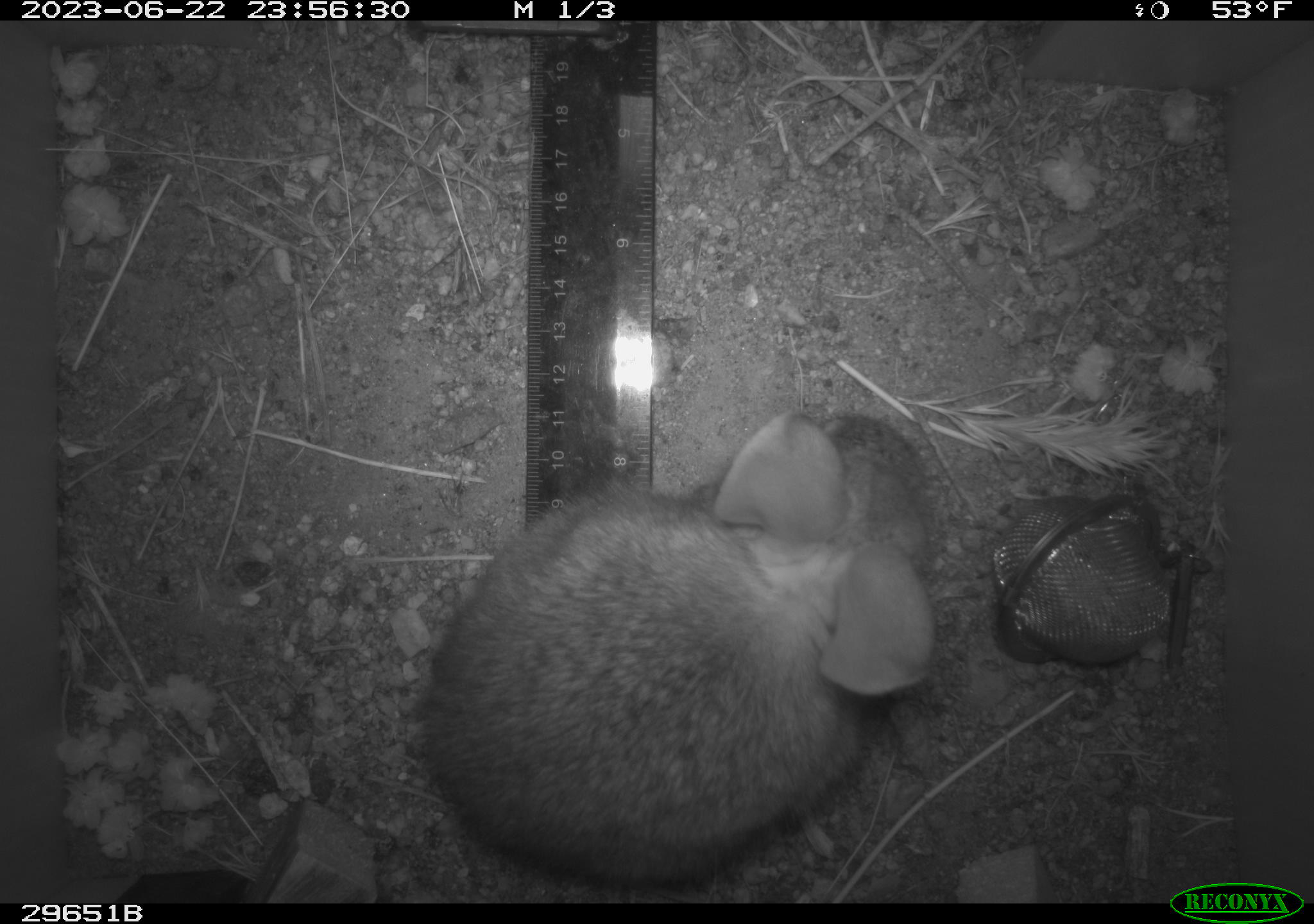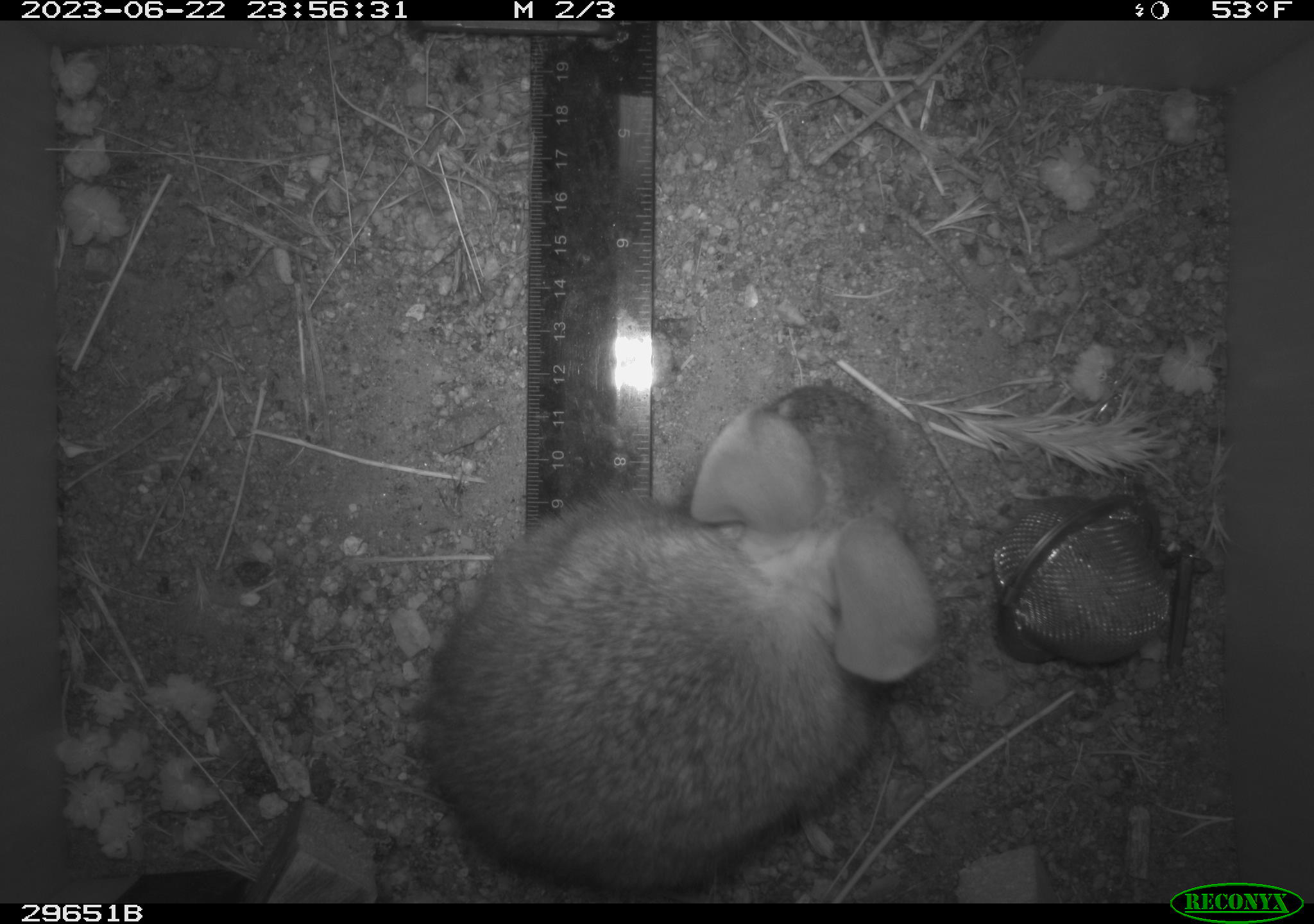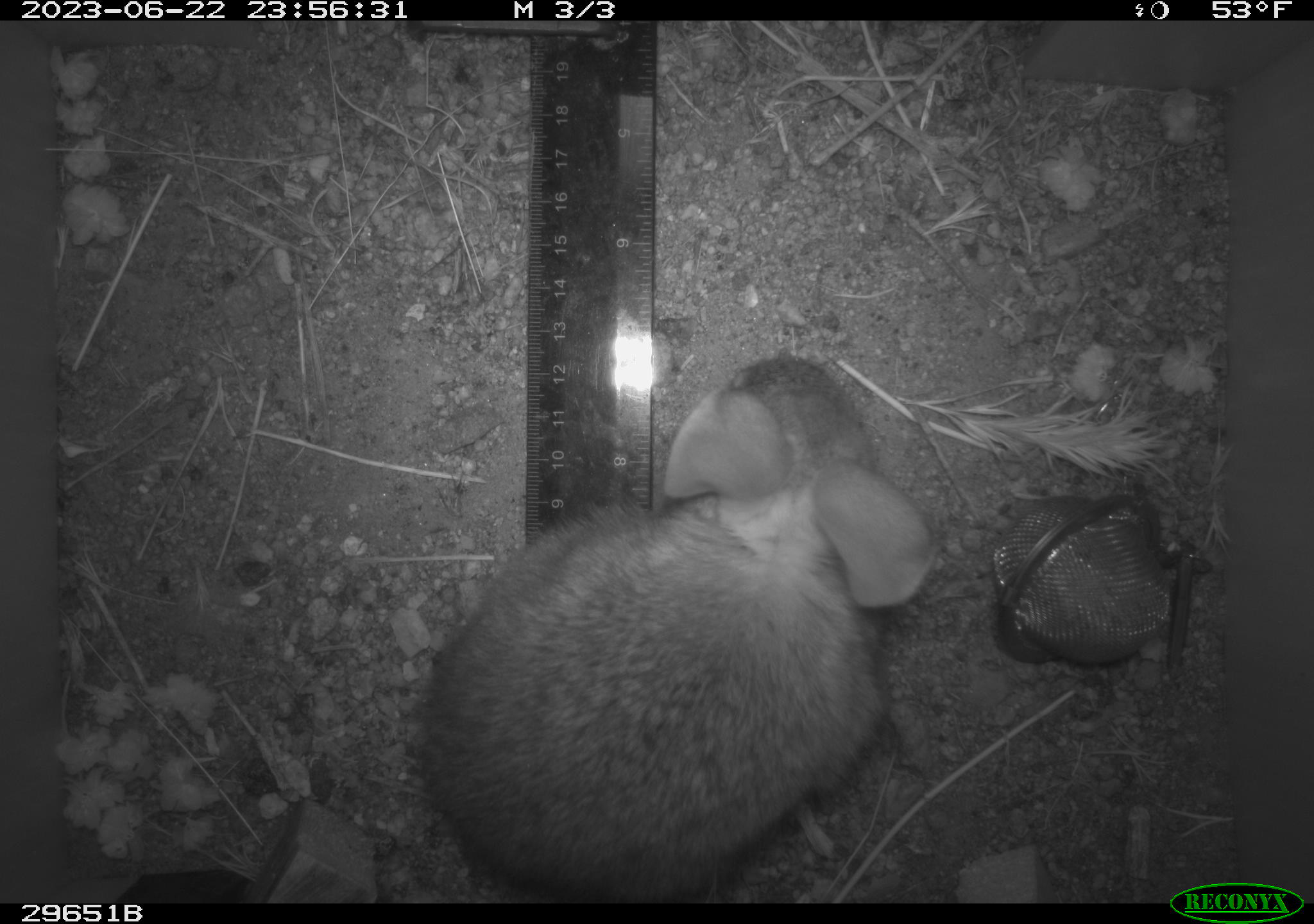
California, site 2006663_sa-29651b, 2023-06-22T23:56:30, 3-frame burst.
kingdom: Animalia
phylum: Chordata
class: Mammalia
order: Lagomorpha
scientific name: Lagomorpha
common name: hares, rabbits, and pikas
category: lagomorpha order